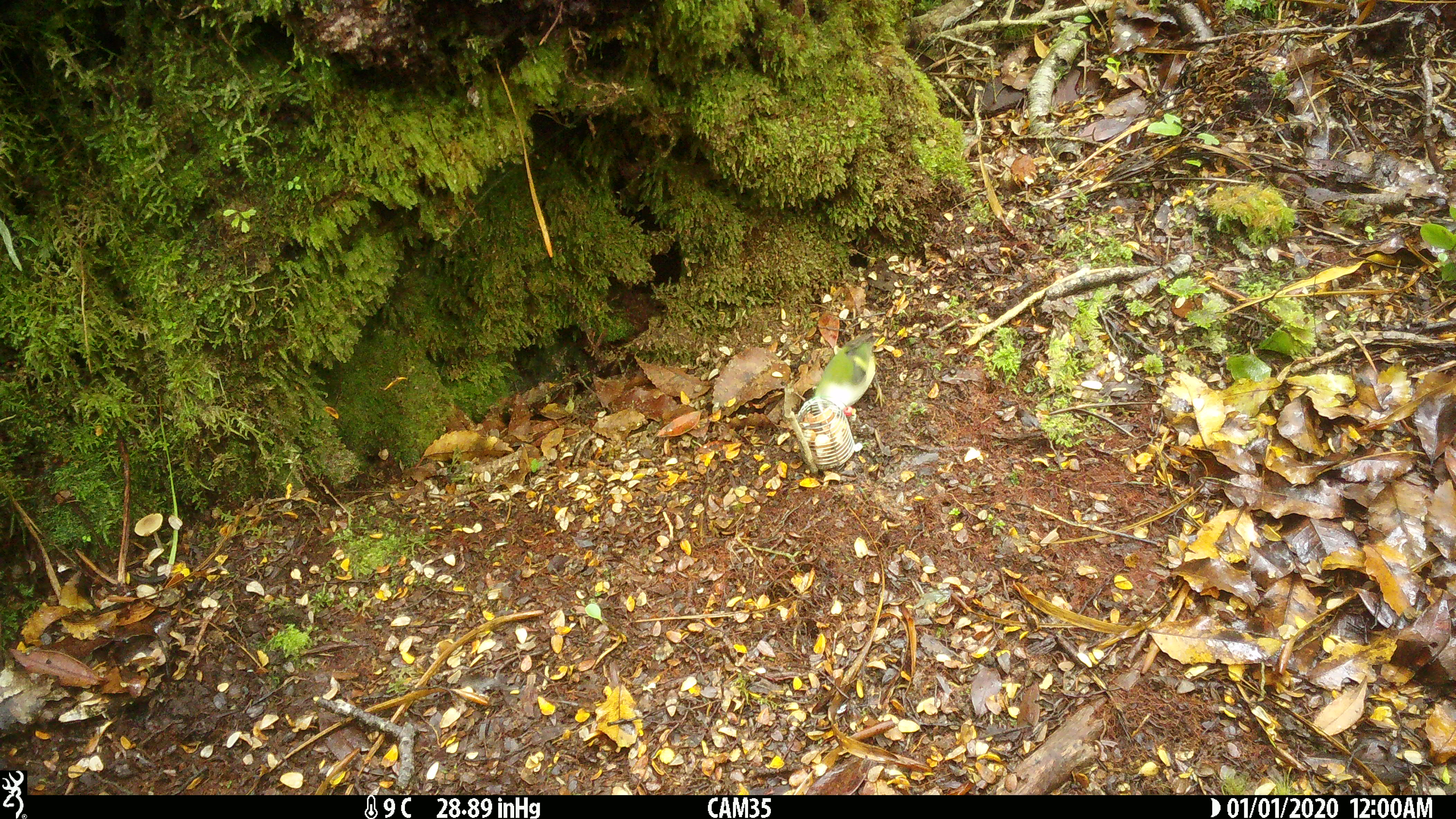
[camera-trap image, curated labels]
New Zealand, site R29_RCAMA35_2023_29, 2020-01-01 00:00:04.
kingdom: Animalia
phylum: Chordata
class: Aves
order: Passeriformes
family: Acanthisittidae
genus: Acanthisitta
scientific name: Acanthisitta chloris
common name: rifleman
Rifleman (Acanthisitta chloris).